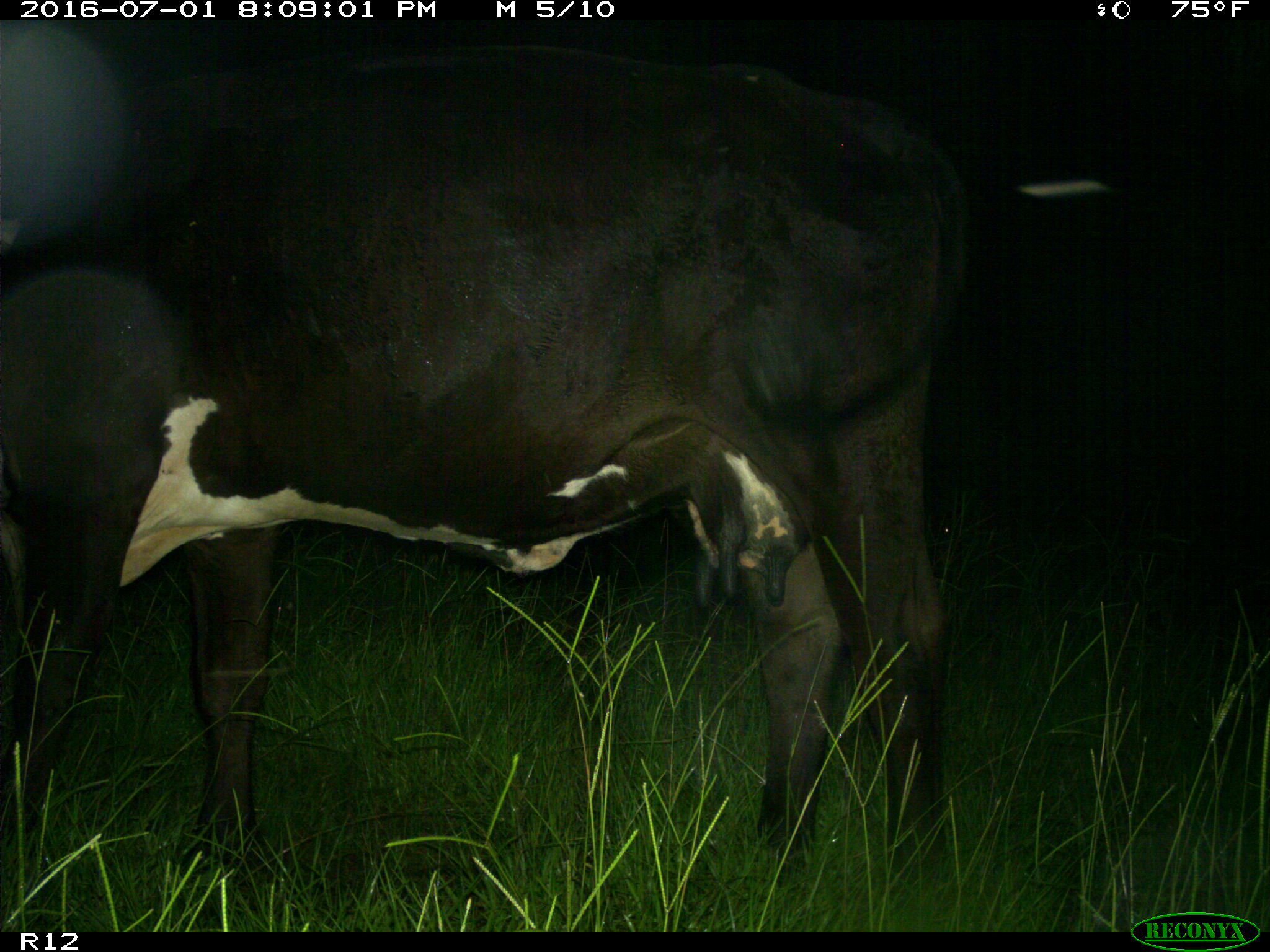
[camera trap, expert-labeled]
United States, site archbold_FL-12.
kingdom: Animalia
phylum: Chordata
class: Mammalia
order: Artiodactyla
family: Bovidae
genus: Bos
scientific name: Bos taurus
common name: domestic cow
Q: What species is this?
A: Bos taurus (domestic cow).